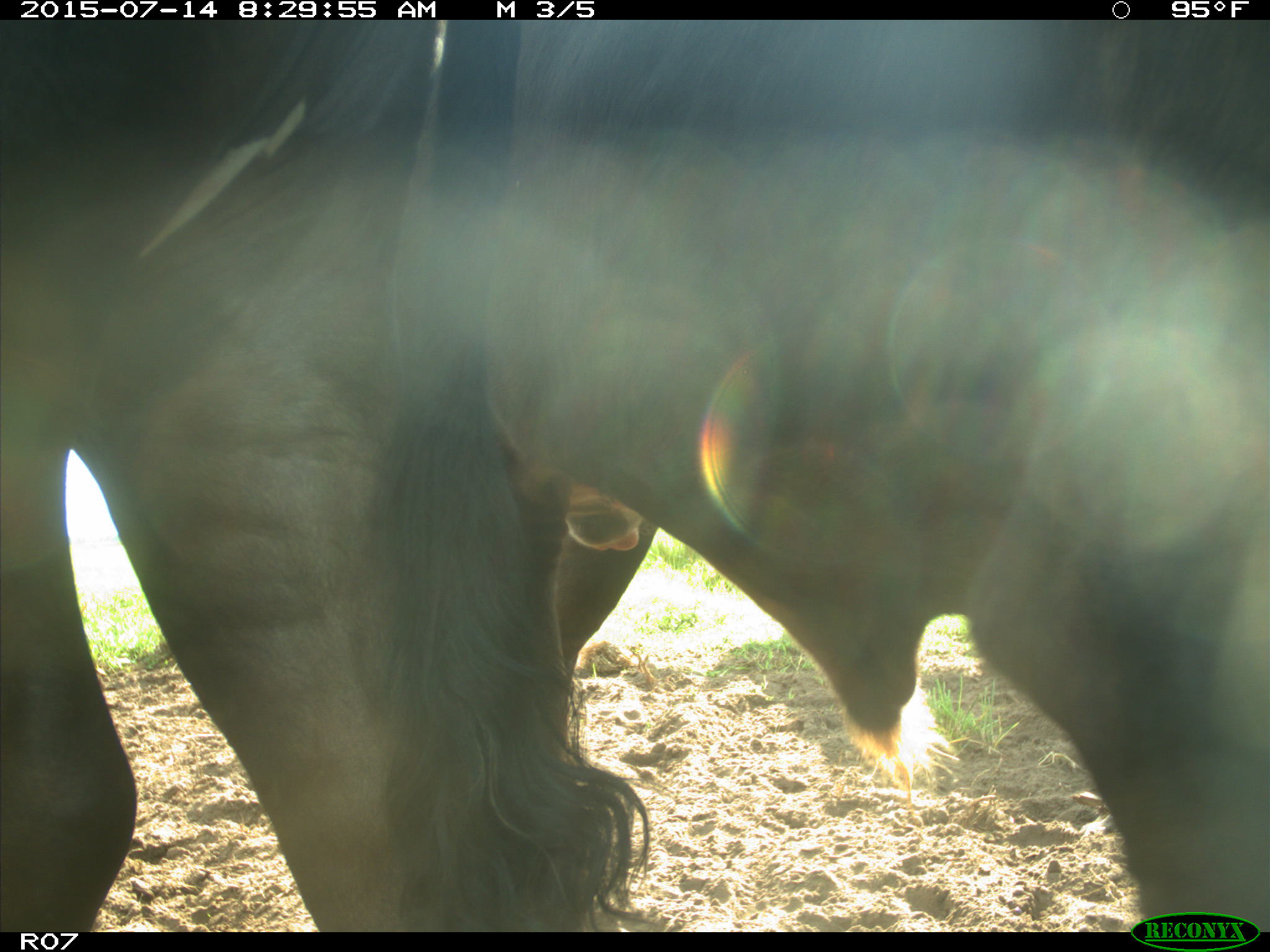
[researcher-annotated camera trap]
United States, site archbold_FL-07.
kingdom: Animalia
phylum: Chordata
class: Mammalia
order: Artiodactyla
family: Bovidae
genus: Bos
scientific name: Bos taurus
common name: domestic cow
Bos taurus (domestic cow).